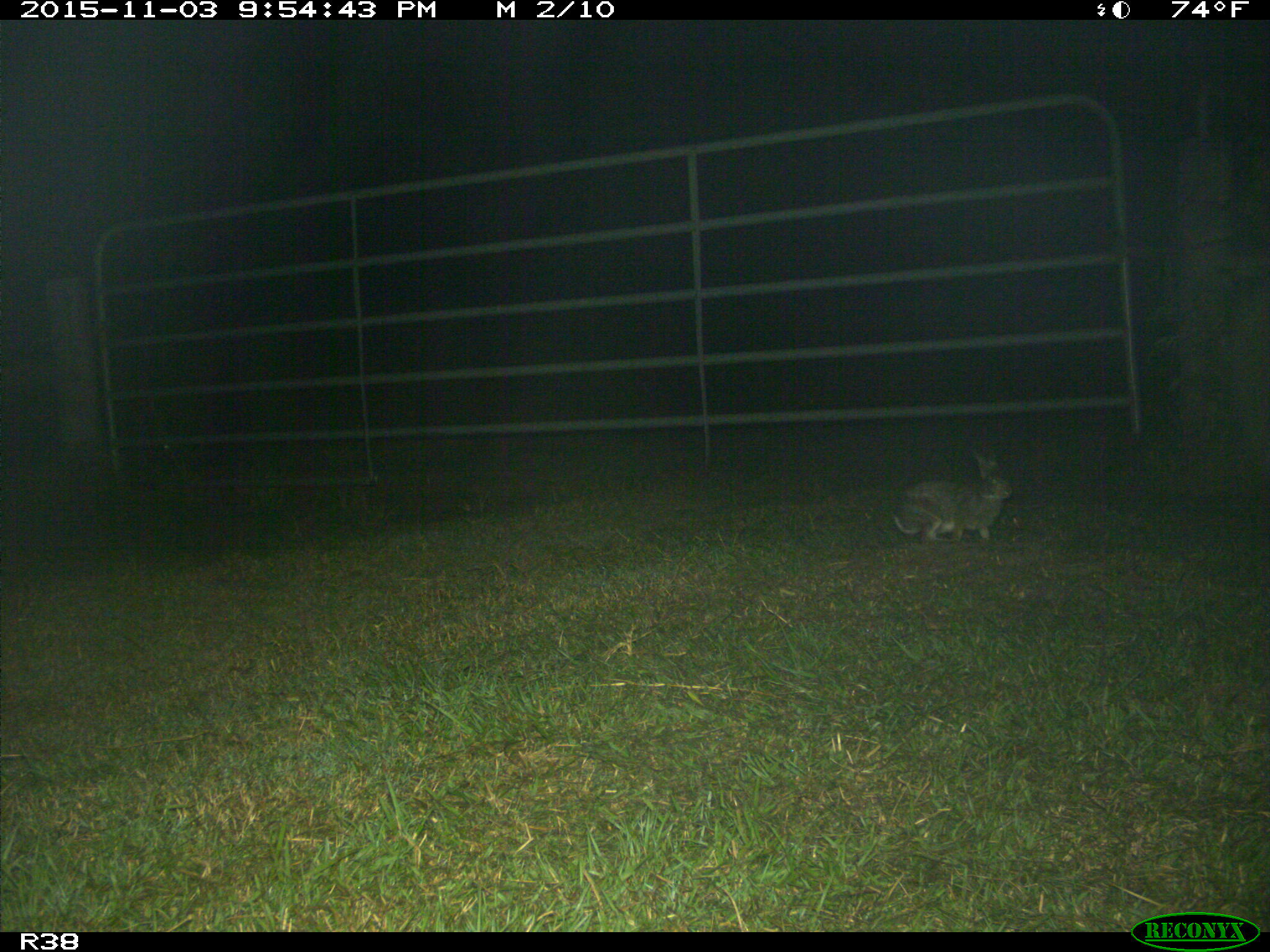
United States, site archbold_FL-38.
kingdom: Animalia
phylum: Chordata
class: Mammalia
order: Lagomorpha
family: Leporidae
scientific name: Leporidae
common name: rabbits and hares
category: unidentified rabbit